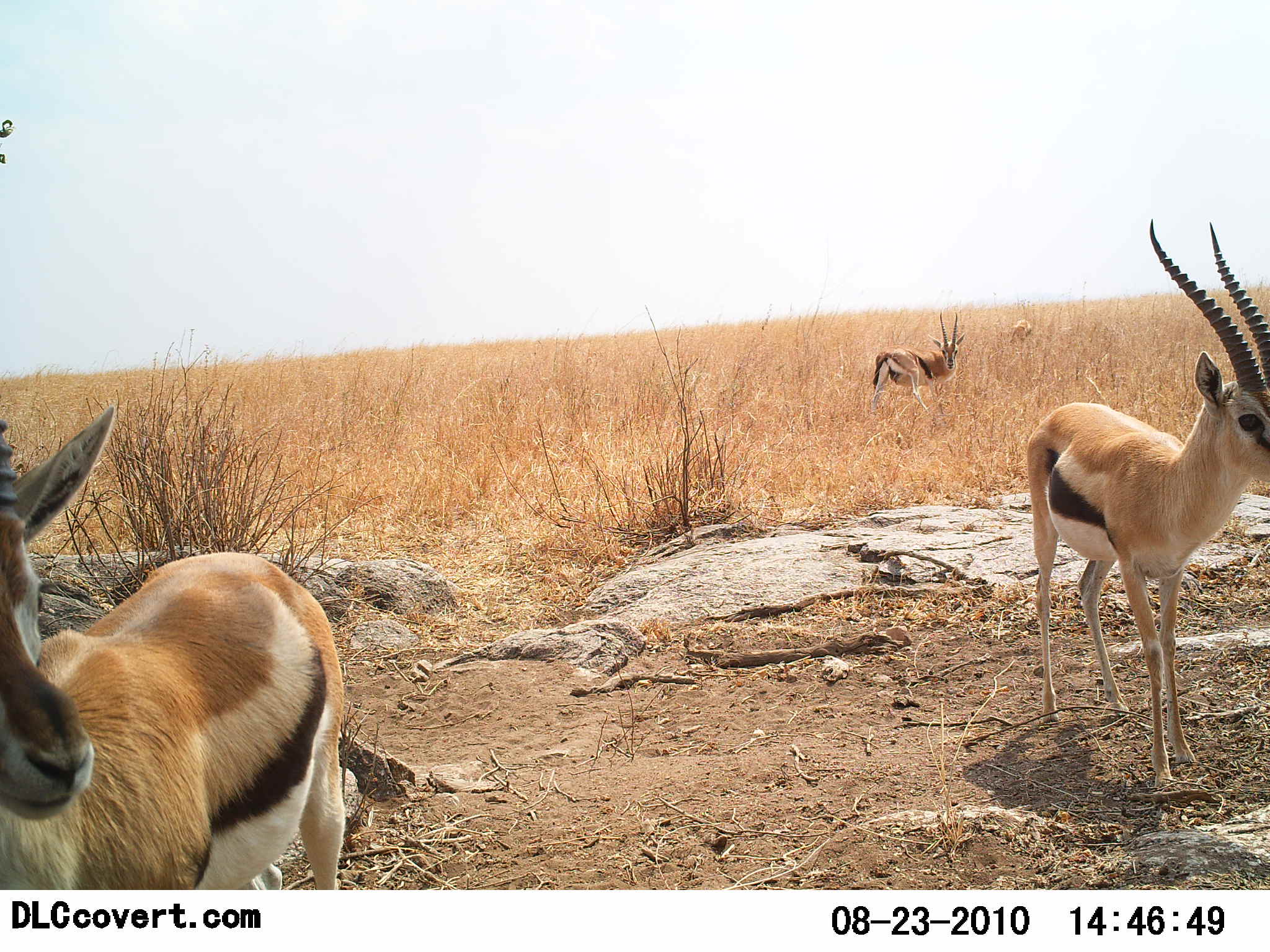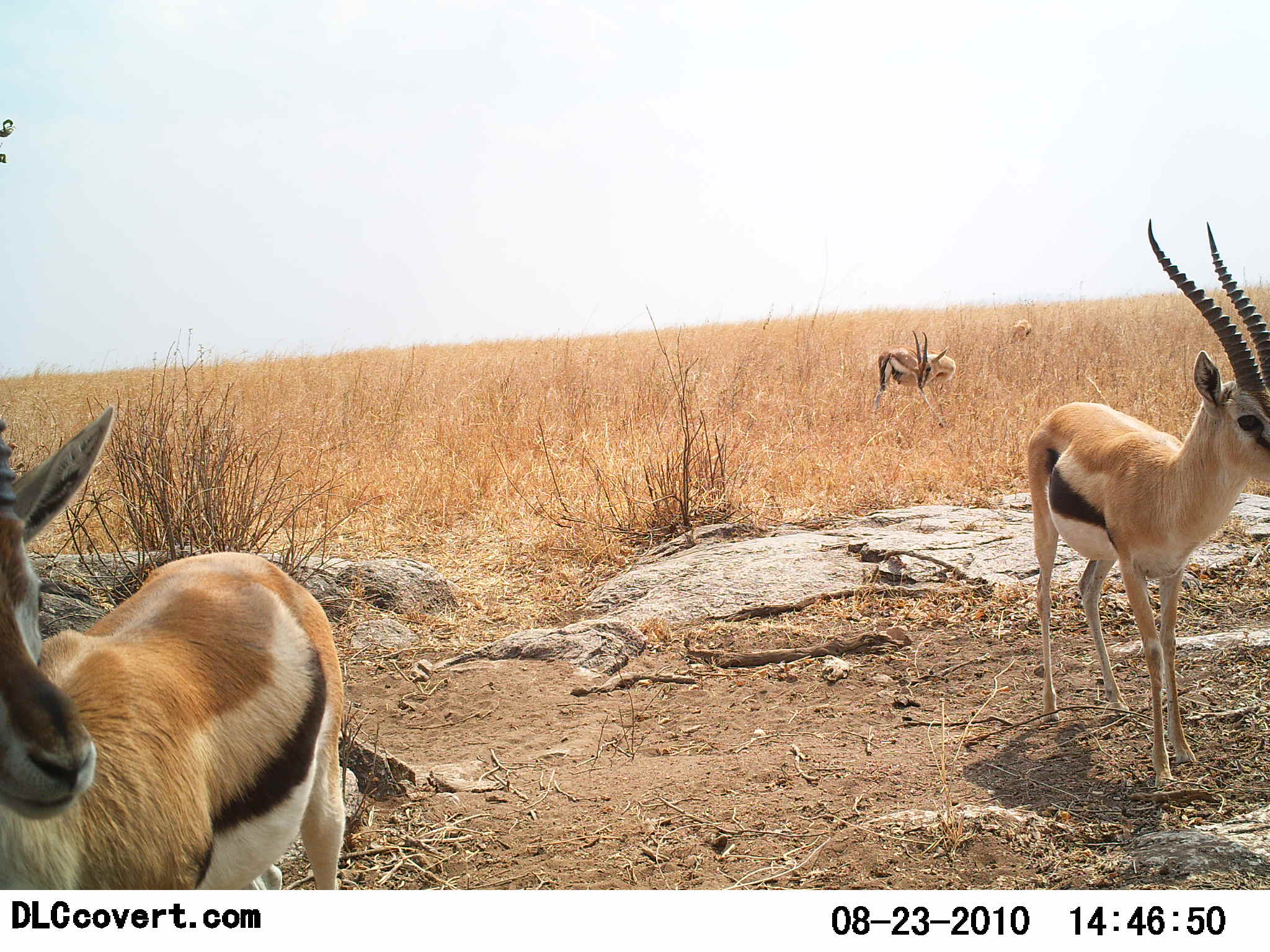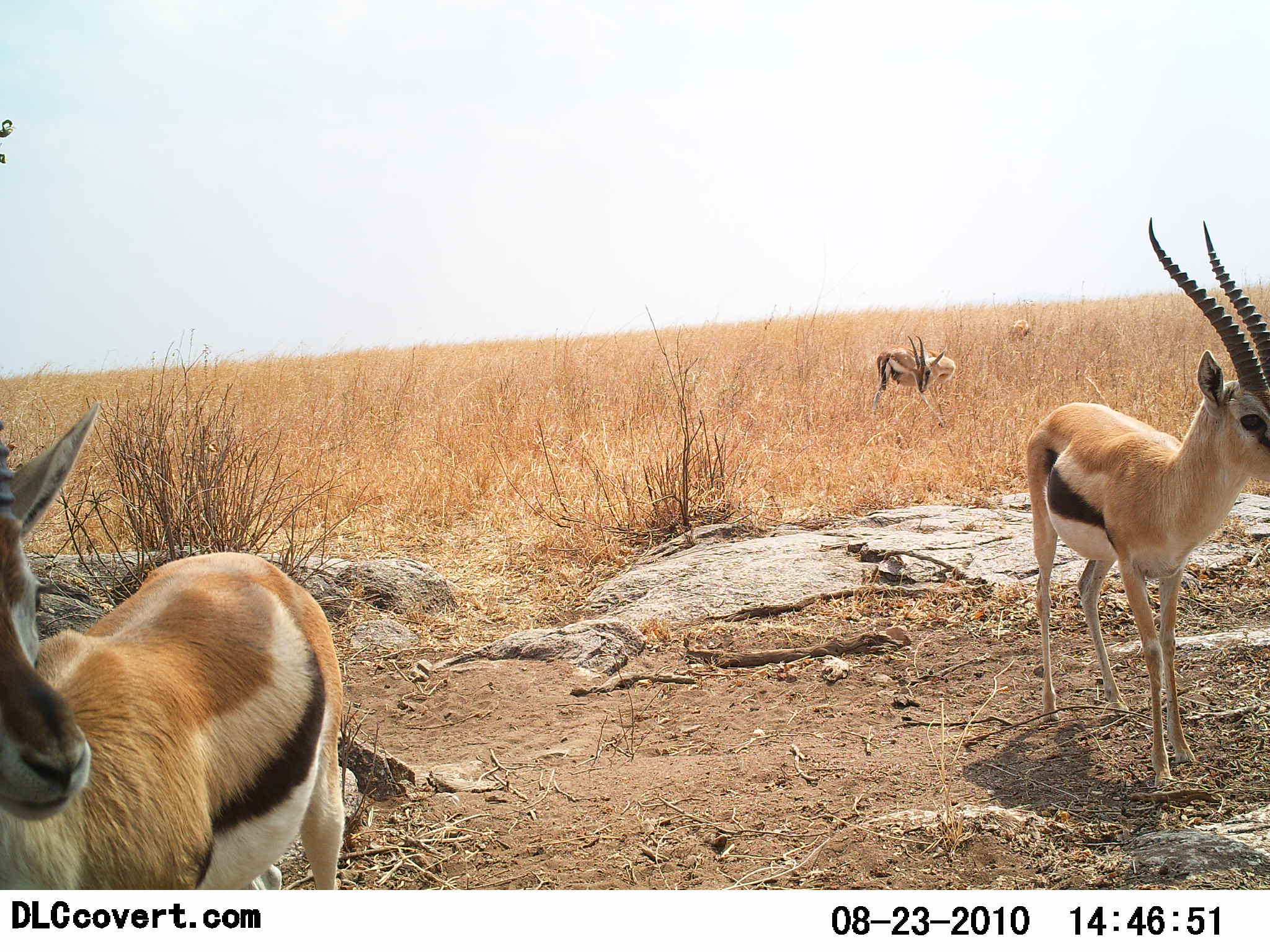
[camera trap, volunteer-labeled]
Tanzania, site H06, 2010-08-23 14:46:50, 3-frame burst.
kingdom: Animalia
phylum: Chordata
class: Mammalia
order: Artiodactyla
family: Bovidae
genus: Eudorcas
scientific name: Eudorcas thomsonii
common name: thomson's gazelle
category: gazellethomsons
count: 4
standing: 100%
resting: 0%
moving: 6%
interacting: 0%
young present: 0%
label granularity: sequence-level